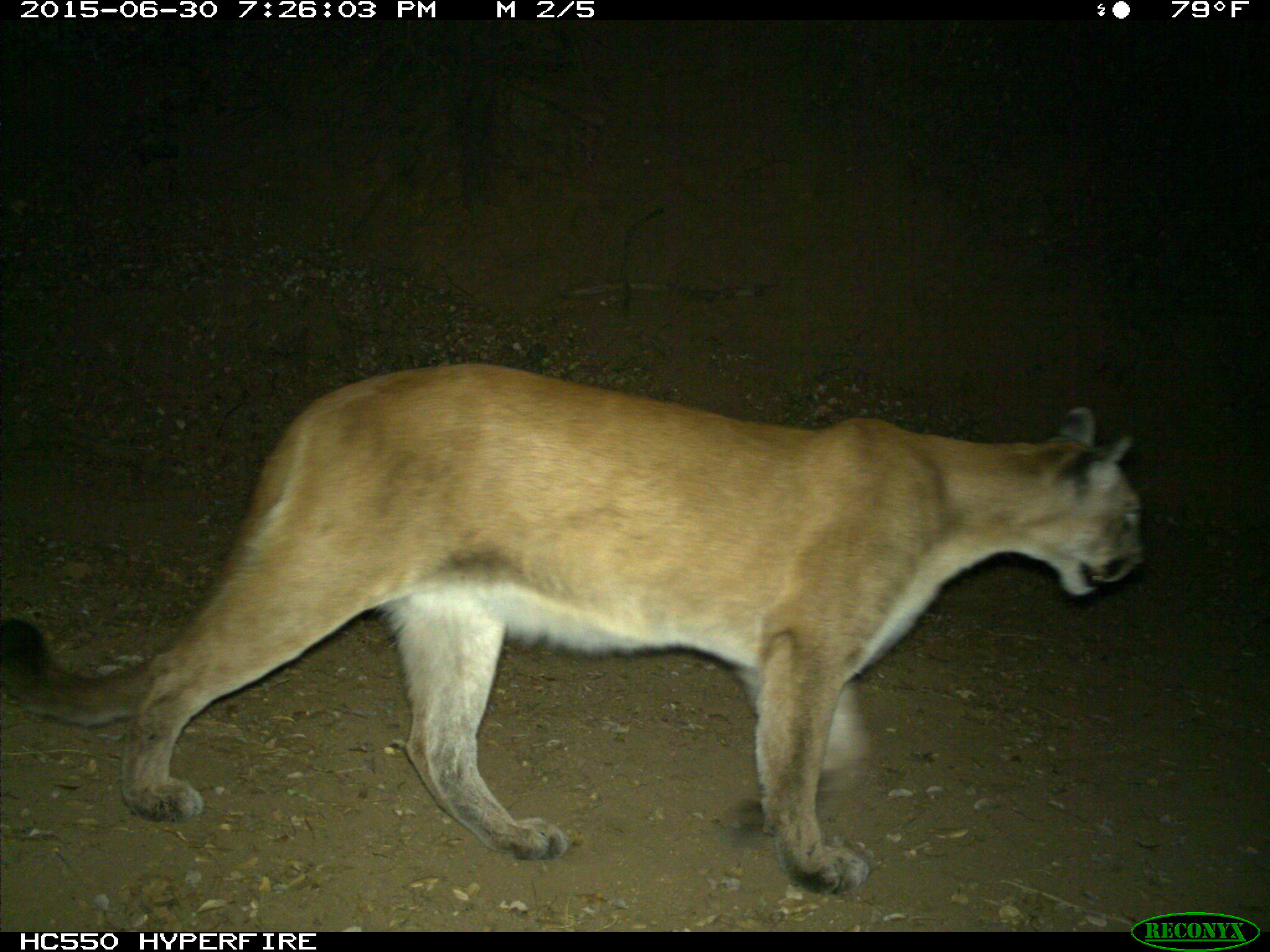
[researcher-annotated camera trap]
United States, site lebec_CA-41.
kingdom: Animalia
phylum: Chordata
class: Mammalia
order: Carnivora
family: Felidae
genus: Puma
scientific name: Puma concolor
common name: mountain lion